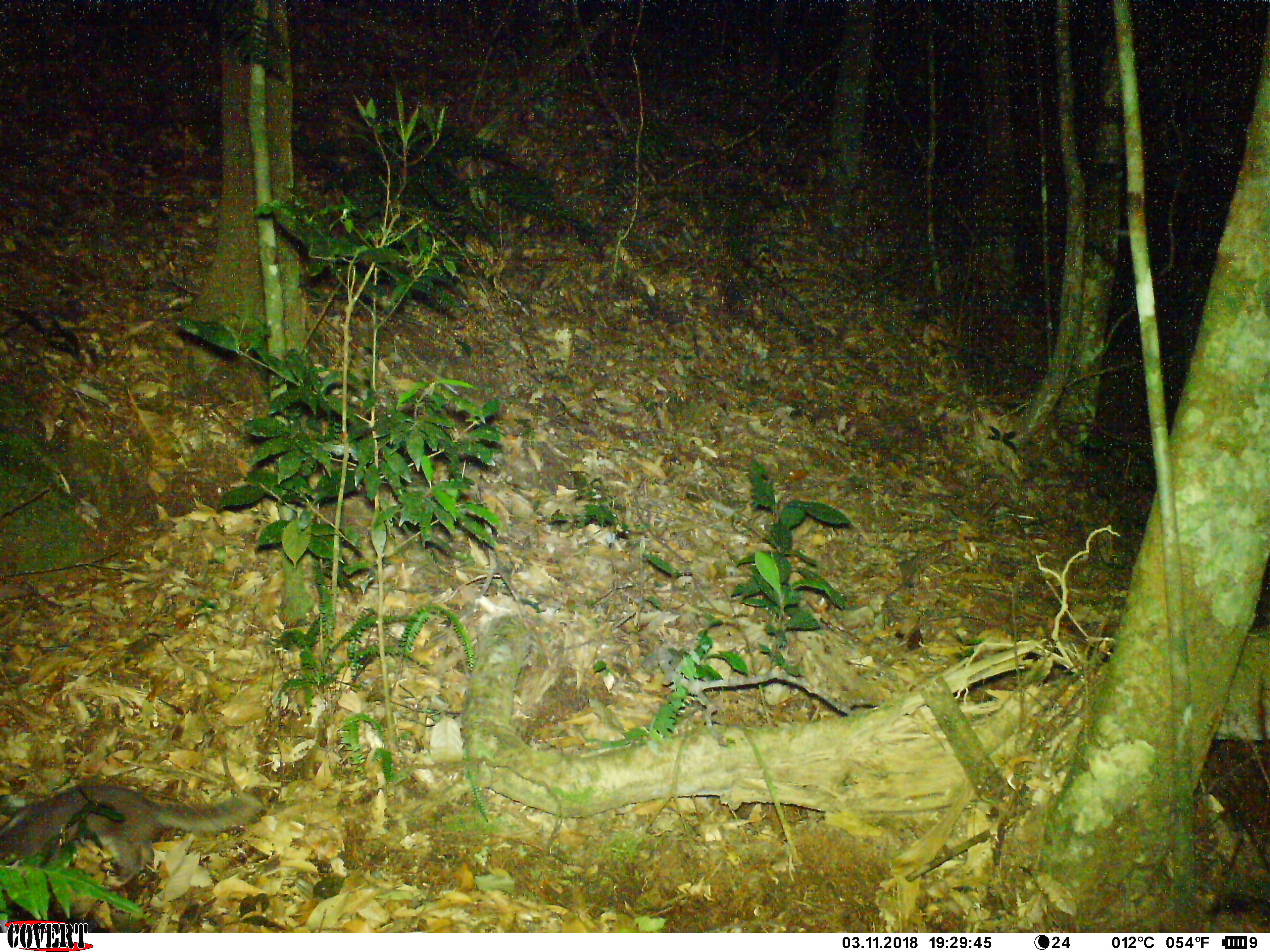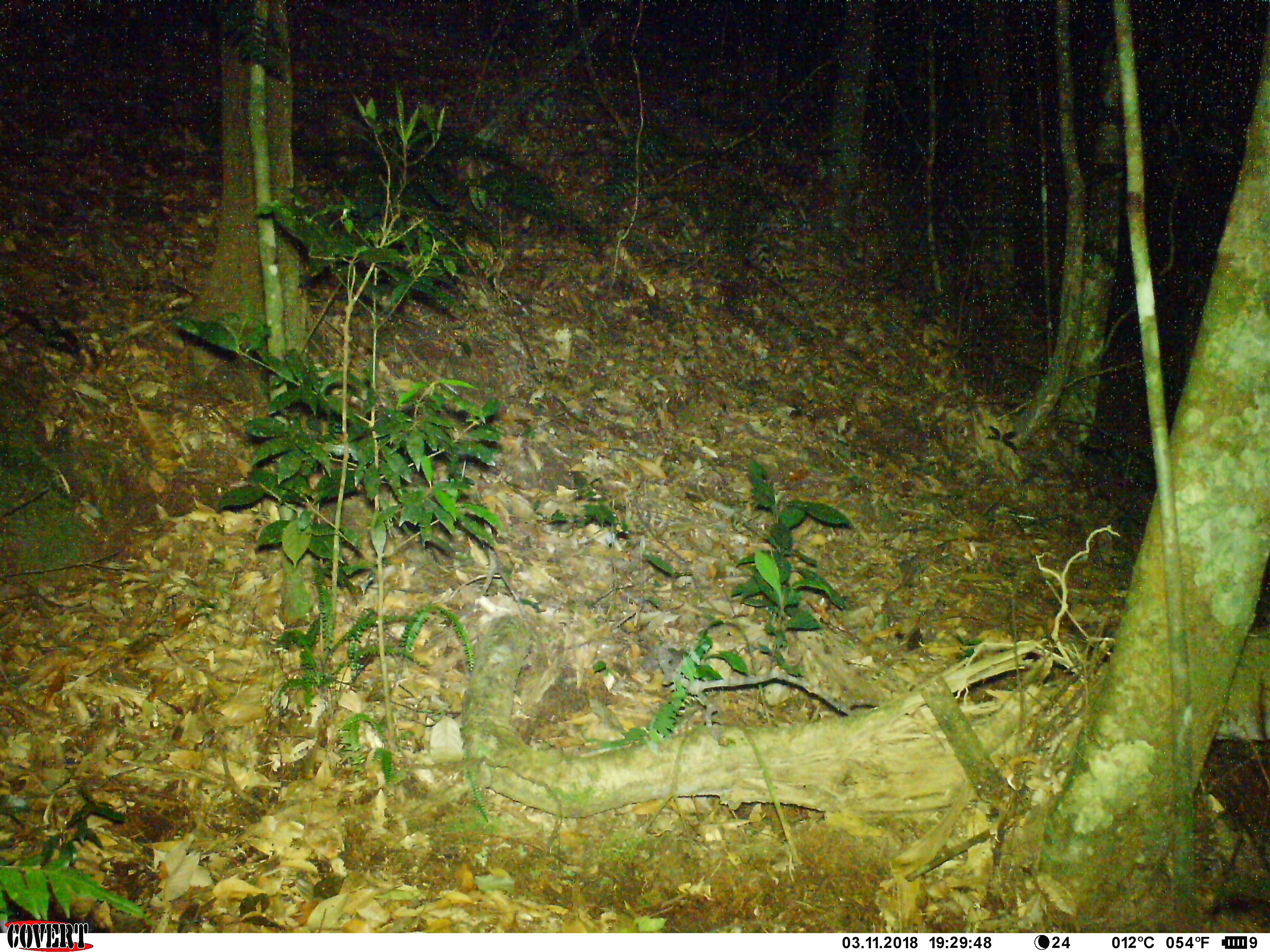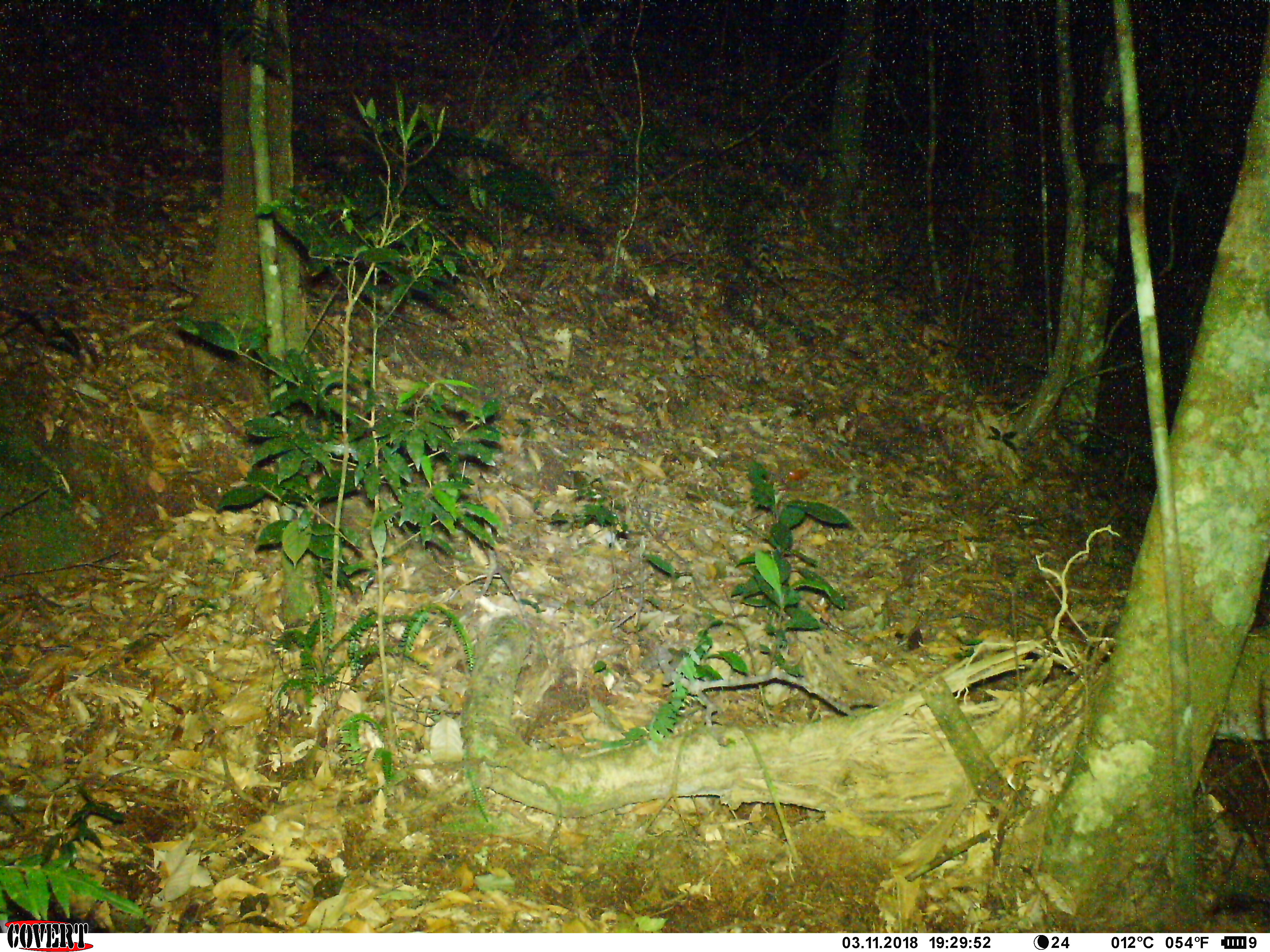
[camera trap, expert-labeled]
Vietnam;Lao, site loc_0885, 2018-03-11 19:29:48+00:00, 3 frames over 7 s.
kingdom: Animalia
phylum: Chordata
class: Mammalia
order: Carnivora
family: Mustelidae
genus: Melogale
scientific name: Melogale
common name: ferret badger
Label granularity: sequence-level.